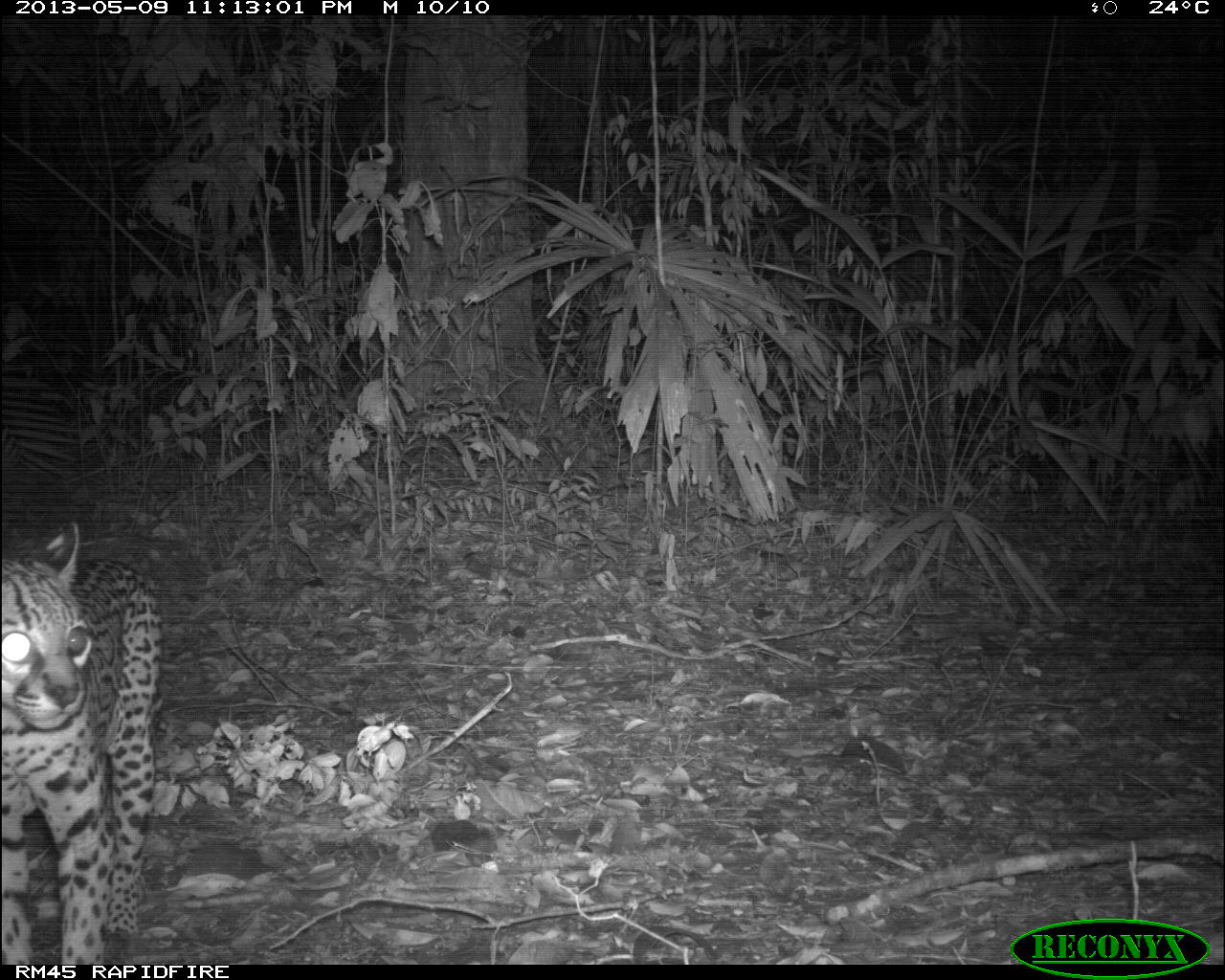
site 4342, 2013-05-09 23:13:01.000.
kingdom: Animalia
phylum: Chordata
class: Mammalia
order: Carnivora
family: Felidae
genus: Leopardus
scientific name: Leopardus pardalis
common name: ocelot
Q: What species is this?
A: Leopardus pardalis (ocelot).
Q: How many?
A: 1.